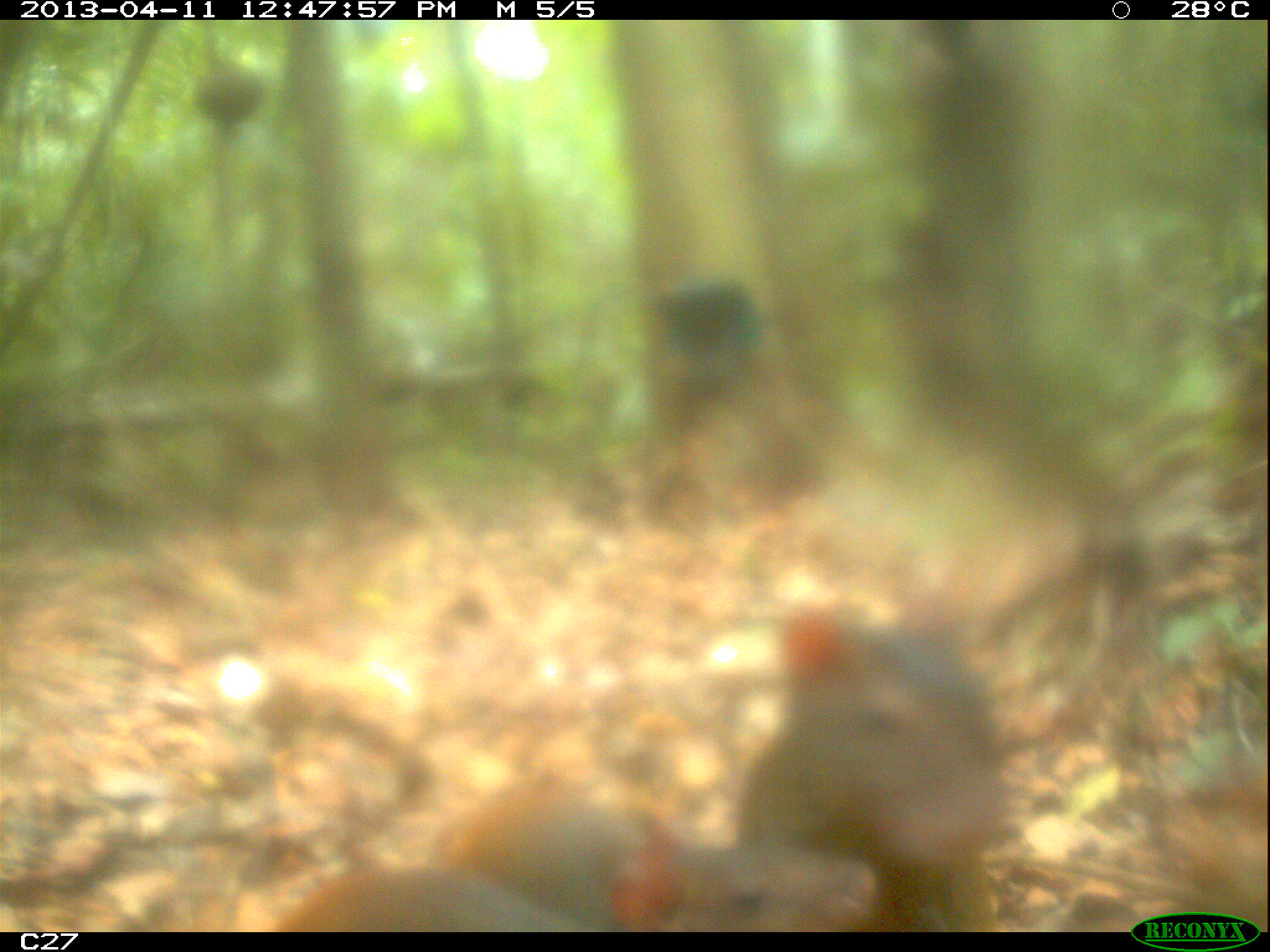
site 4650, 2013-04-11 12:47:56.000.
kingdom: Animalia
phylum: Chordata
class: Mammalia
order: Rodentia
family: Dasyproctidae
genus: Dasyprocta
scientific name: Dasyprocta leporina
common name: red-rumped agouti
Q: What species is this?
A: Dasyprocta leporina (red-rumped agouti).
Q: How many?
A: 3.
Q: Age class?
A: Adult.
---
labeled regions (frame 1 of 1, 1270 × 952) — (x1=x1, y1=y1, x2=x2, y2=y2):
dasyprocta leporina: (x1=732, y1=584, x2=1026, y2=932); (x1=423, y1=769, x2=872, y2=932); (x1=267, y1=864, x2=604, y2=932)